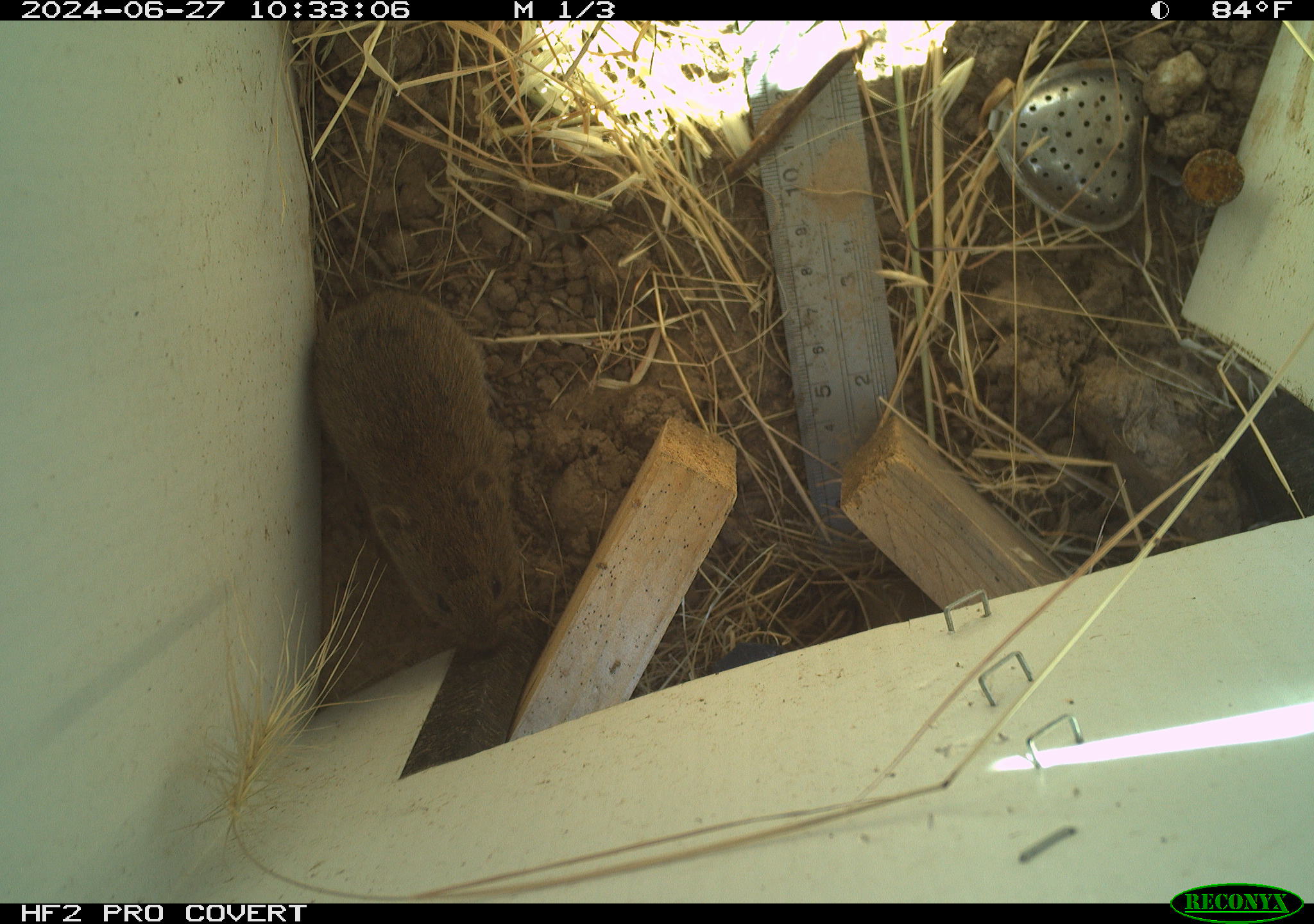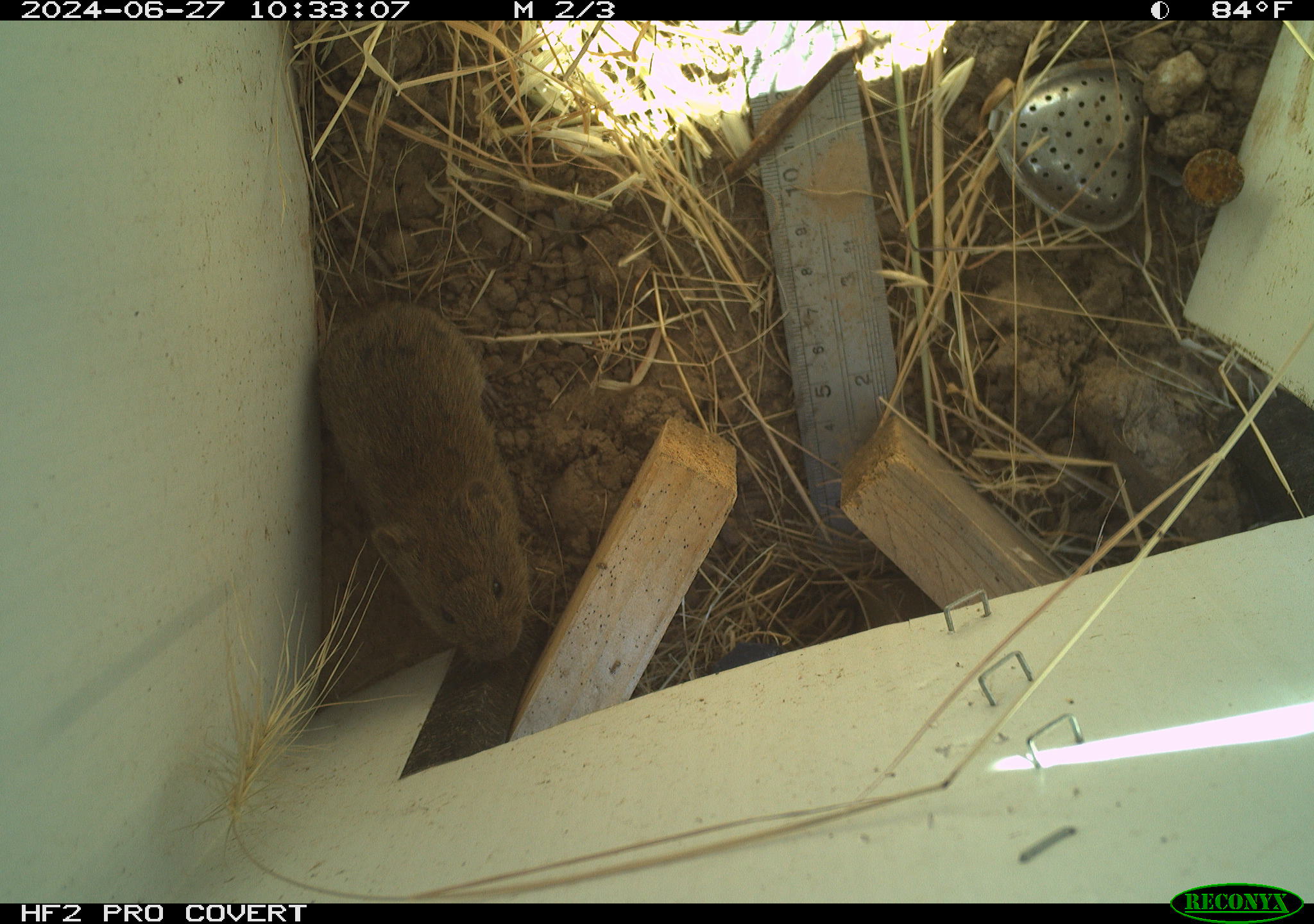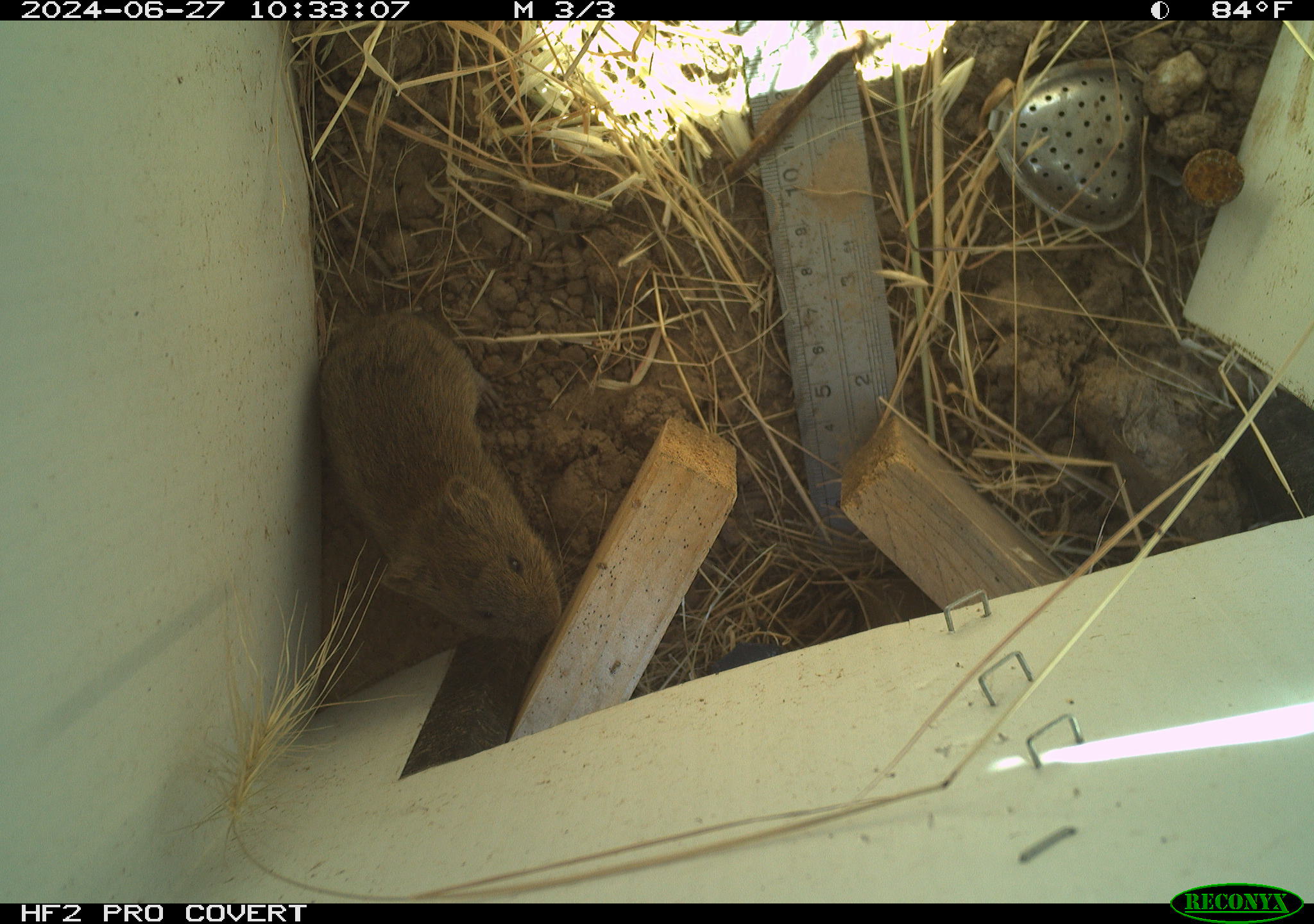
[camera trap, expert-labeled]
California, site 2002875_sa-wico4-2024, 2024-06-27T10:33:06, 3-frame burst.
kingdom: Animalia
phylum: Chordata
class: Mammalia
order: Rodentia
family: Cricetidae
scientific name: Arvicolinae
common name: voles, lemmings, and muskrats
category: arvicolinae subfamily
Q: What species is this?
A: Arvicolinae subfamily (voles, lemmings, and muskrats) (Arvicolinae).